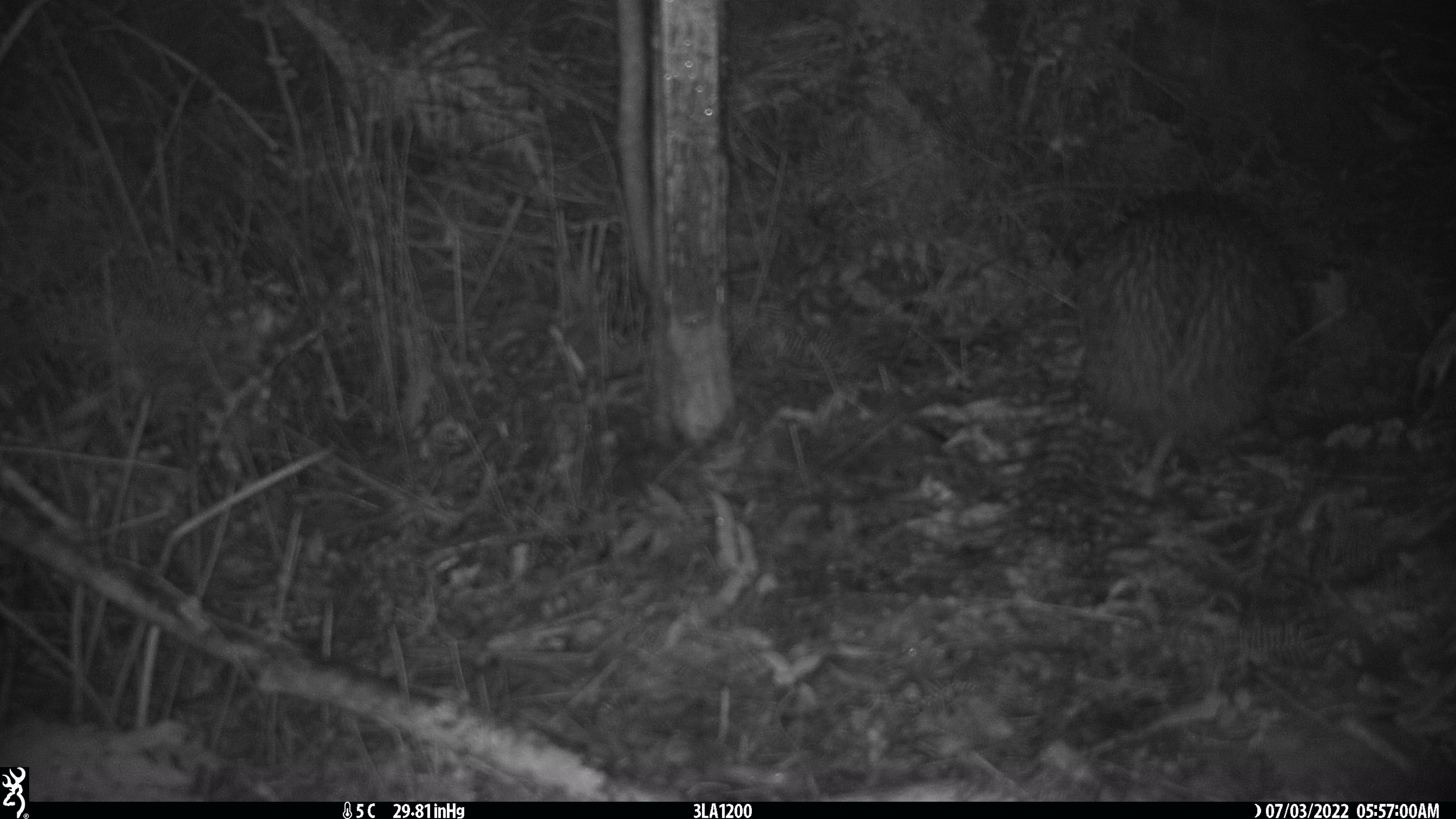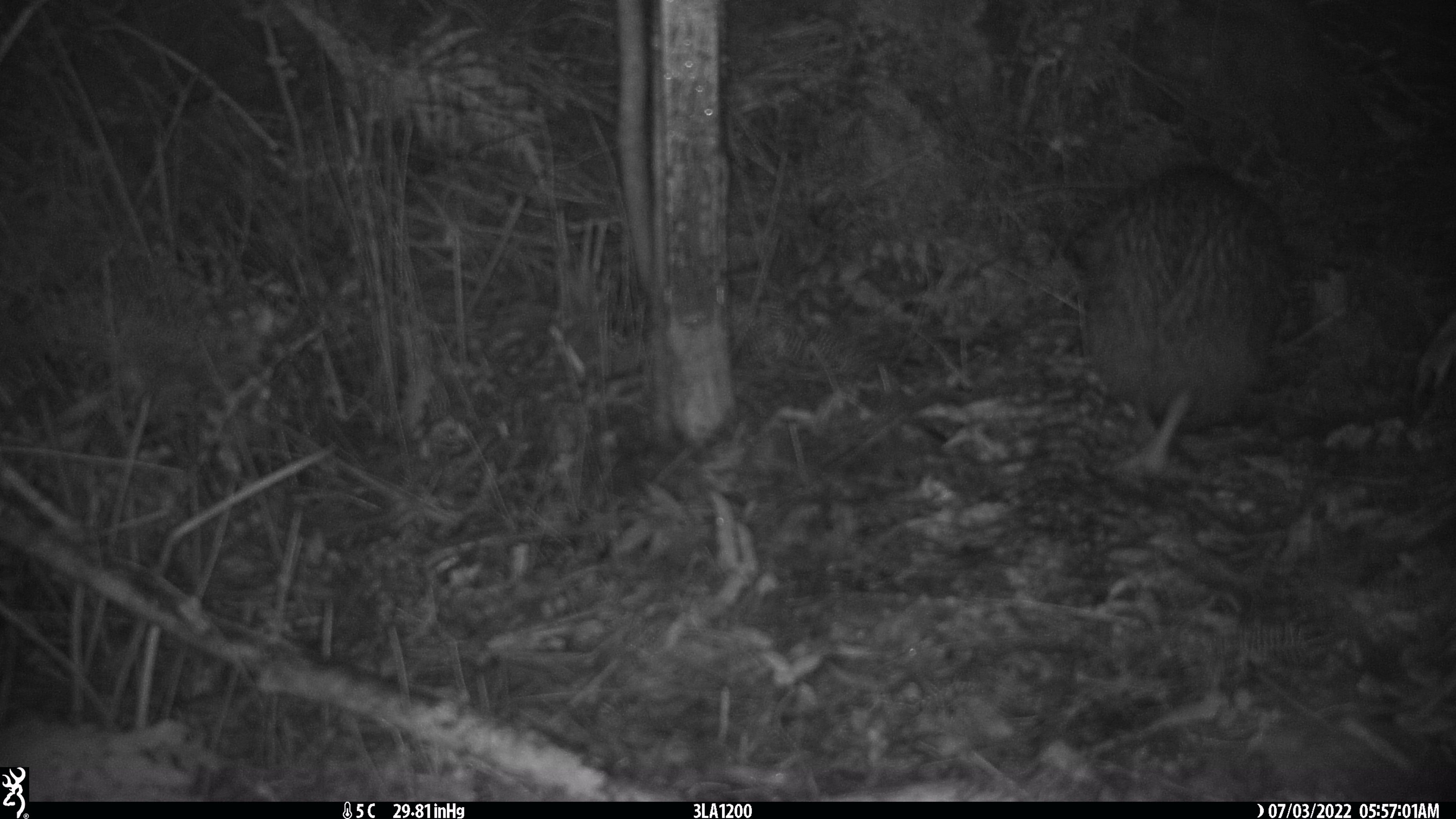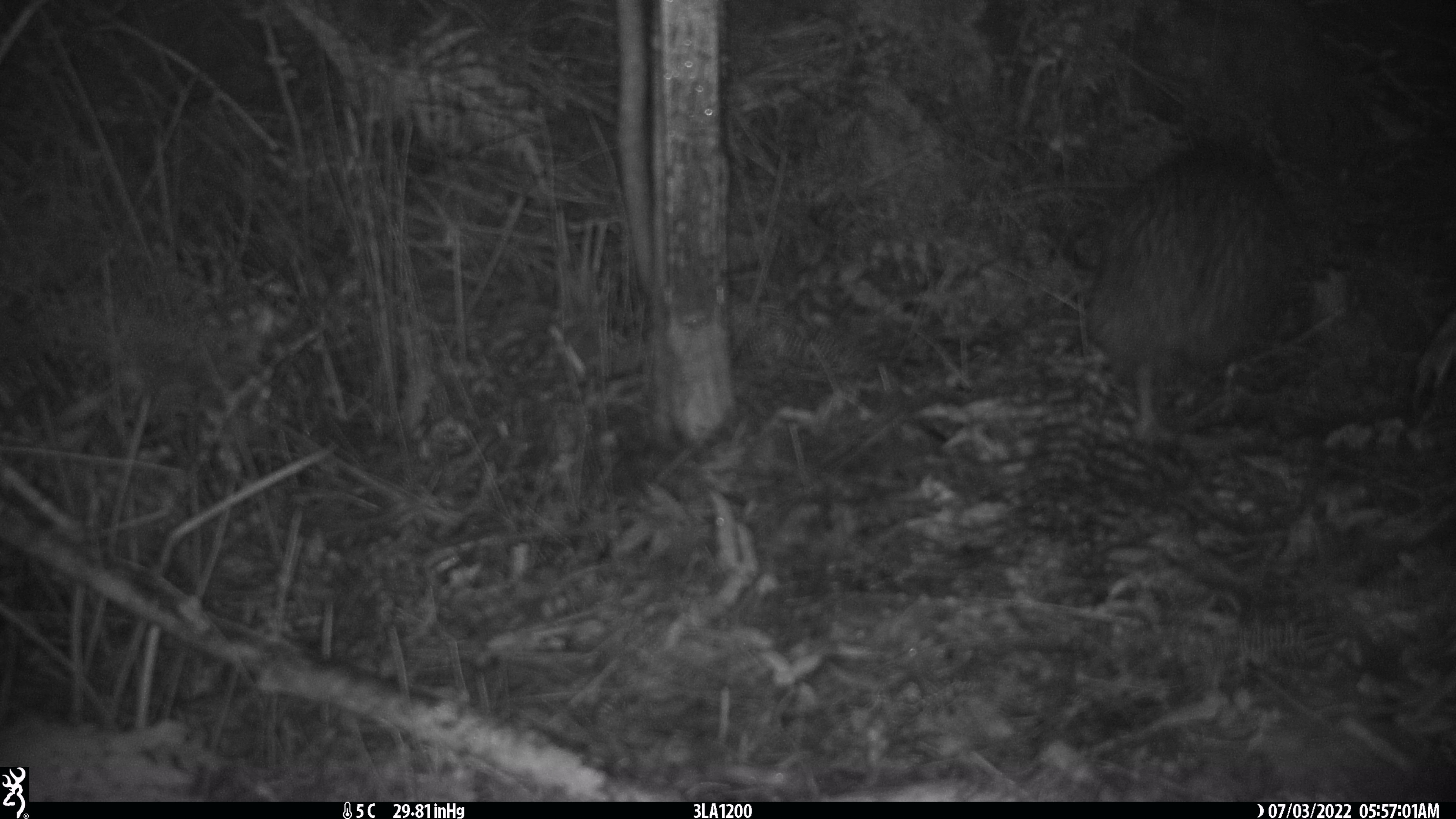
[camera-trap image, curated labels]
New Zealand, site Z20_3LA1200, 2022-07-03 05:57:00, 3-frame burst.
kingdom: Animalia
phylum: Chordata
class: Aves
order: Apterygiformes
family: Apterygidae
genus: Apteryx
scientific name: Apteryx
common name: kiwi